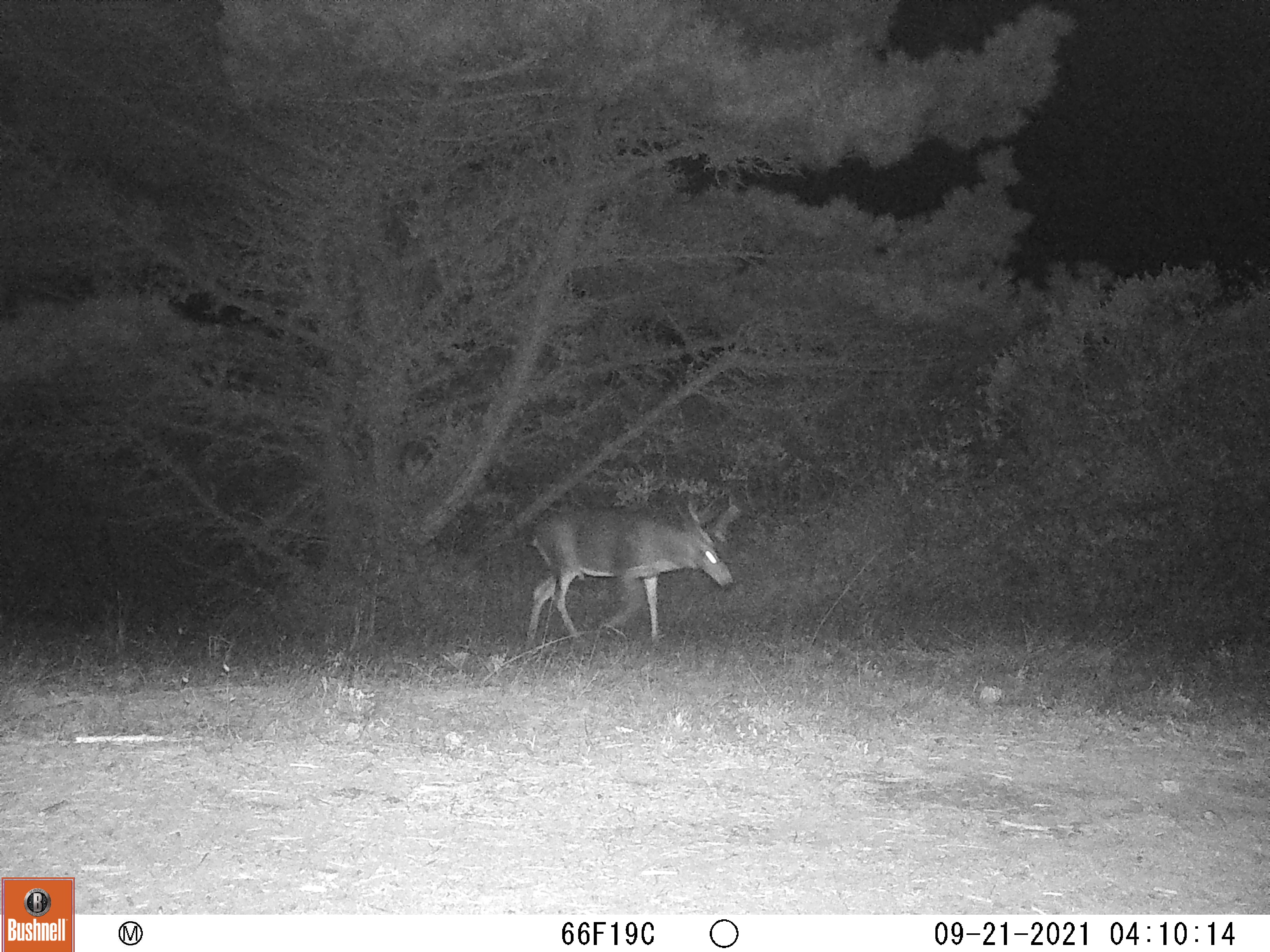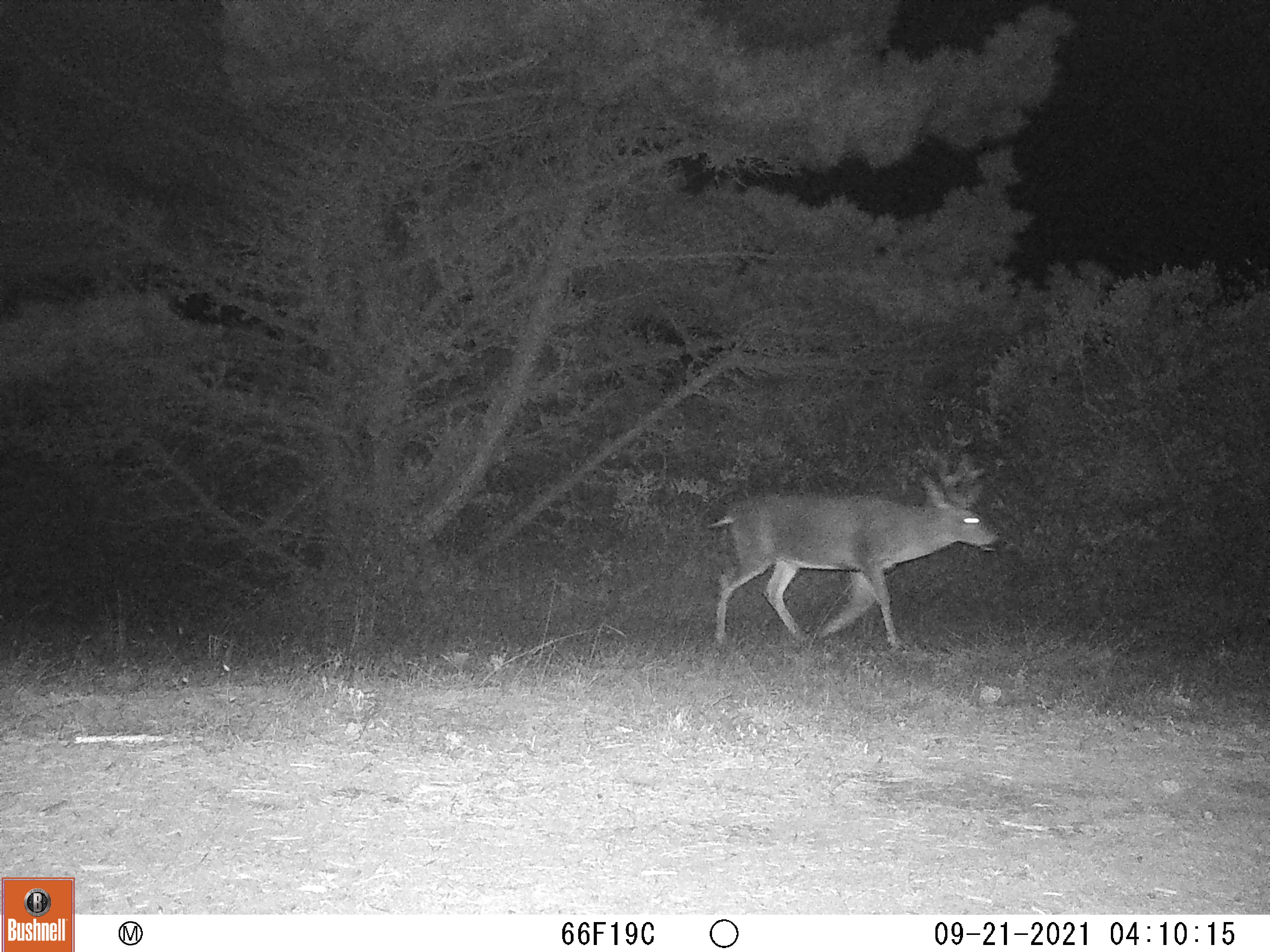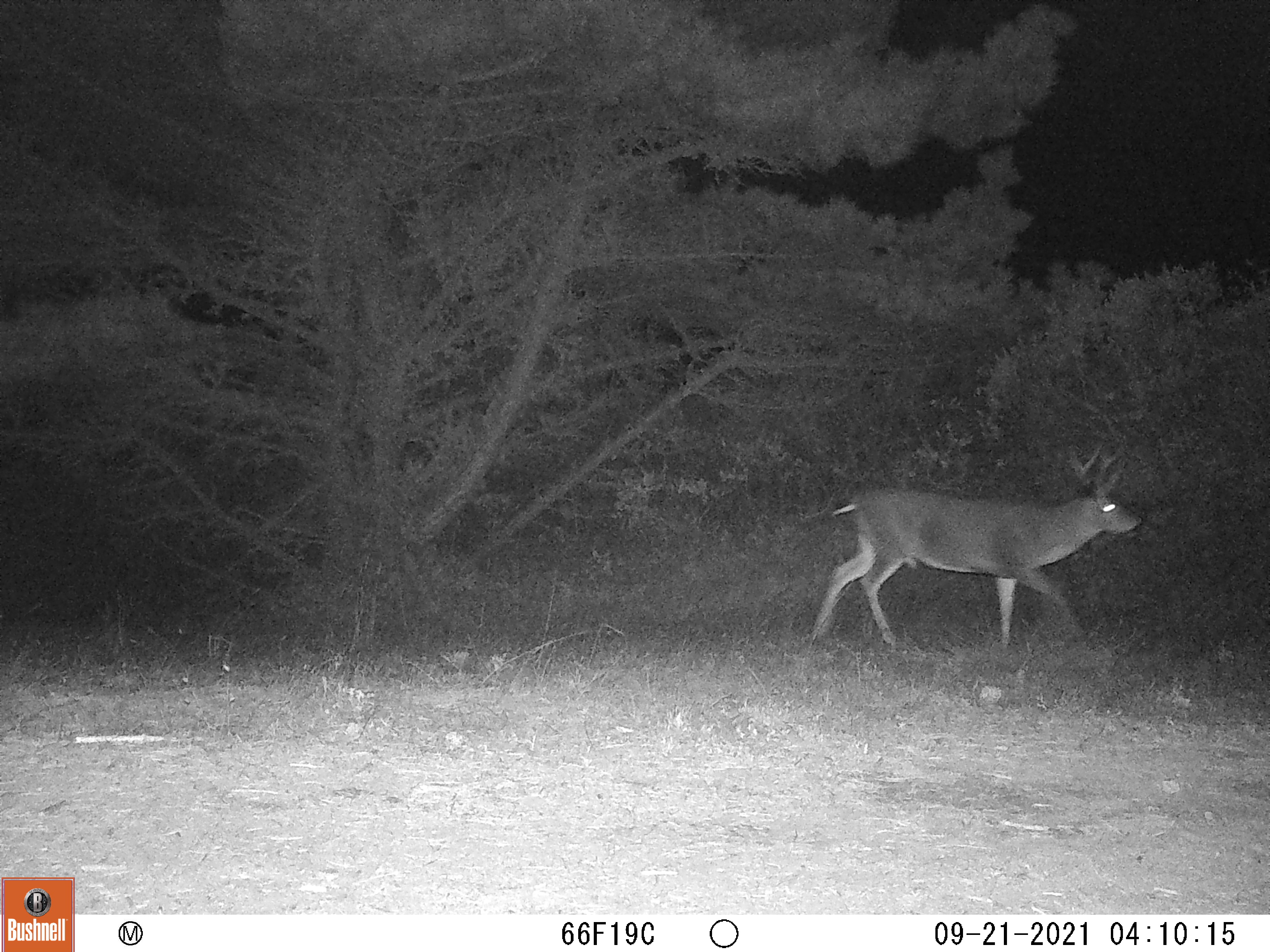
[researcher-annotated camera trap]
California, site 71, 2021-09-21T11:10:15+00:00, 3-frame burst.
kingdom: Animalia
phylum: Chordata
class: Mammalia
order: Artiodactyla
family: Cervidae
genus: Odocoileus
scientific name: Odocoileus hemionus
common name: mule deer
Mule deer (Odocoileus hemionus).